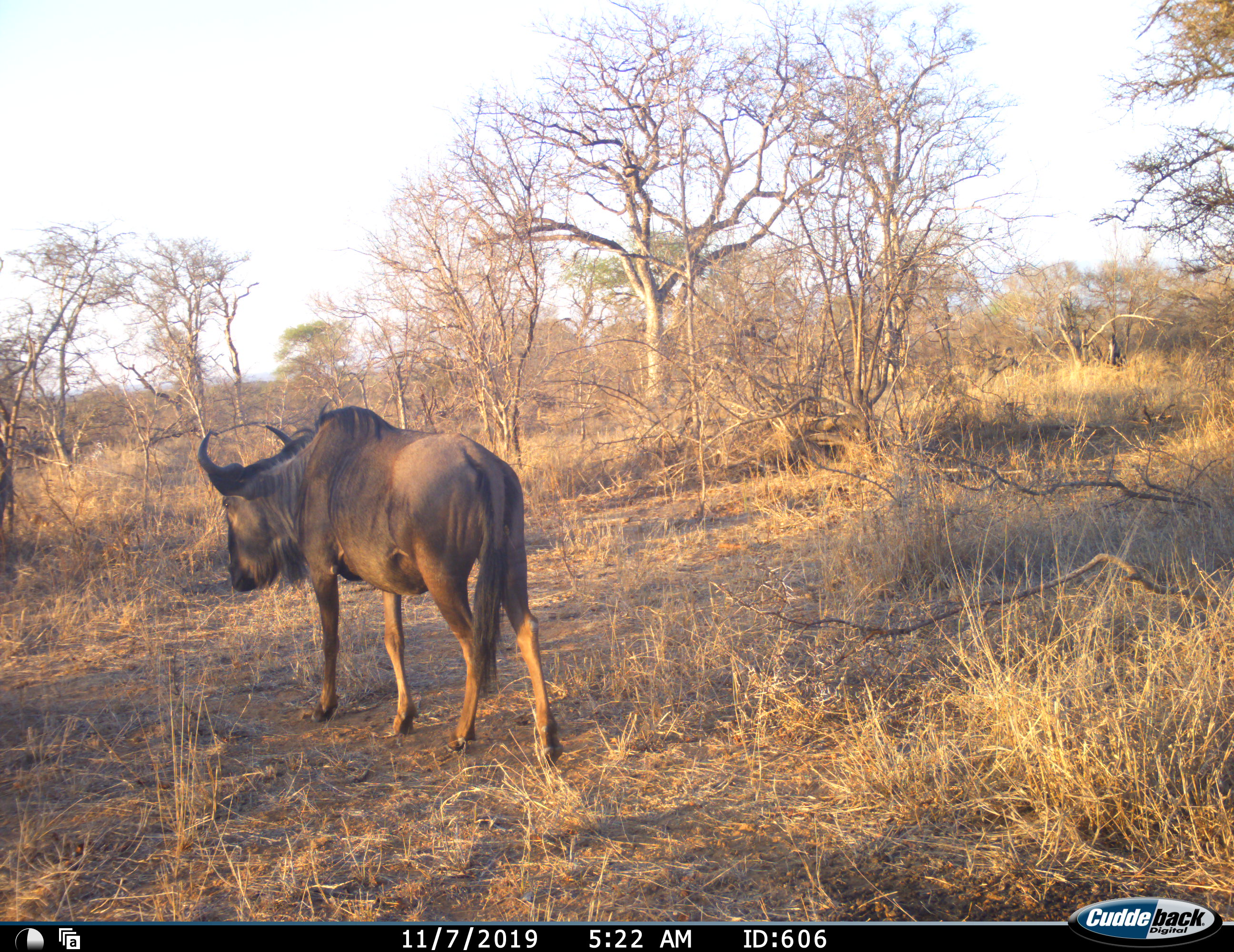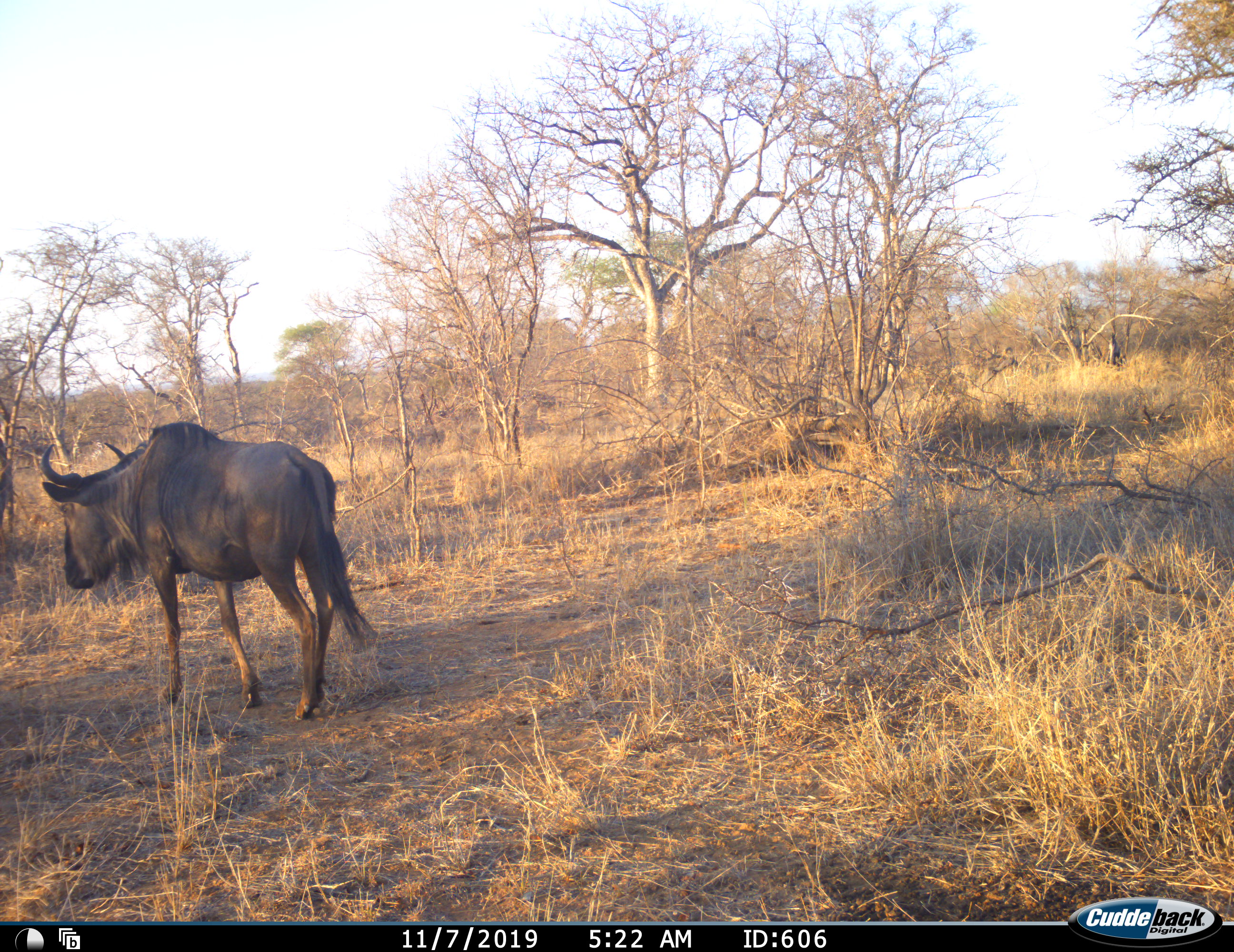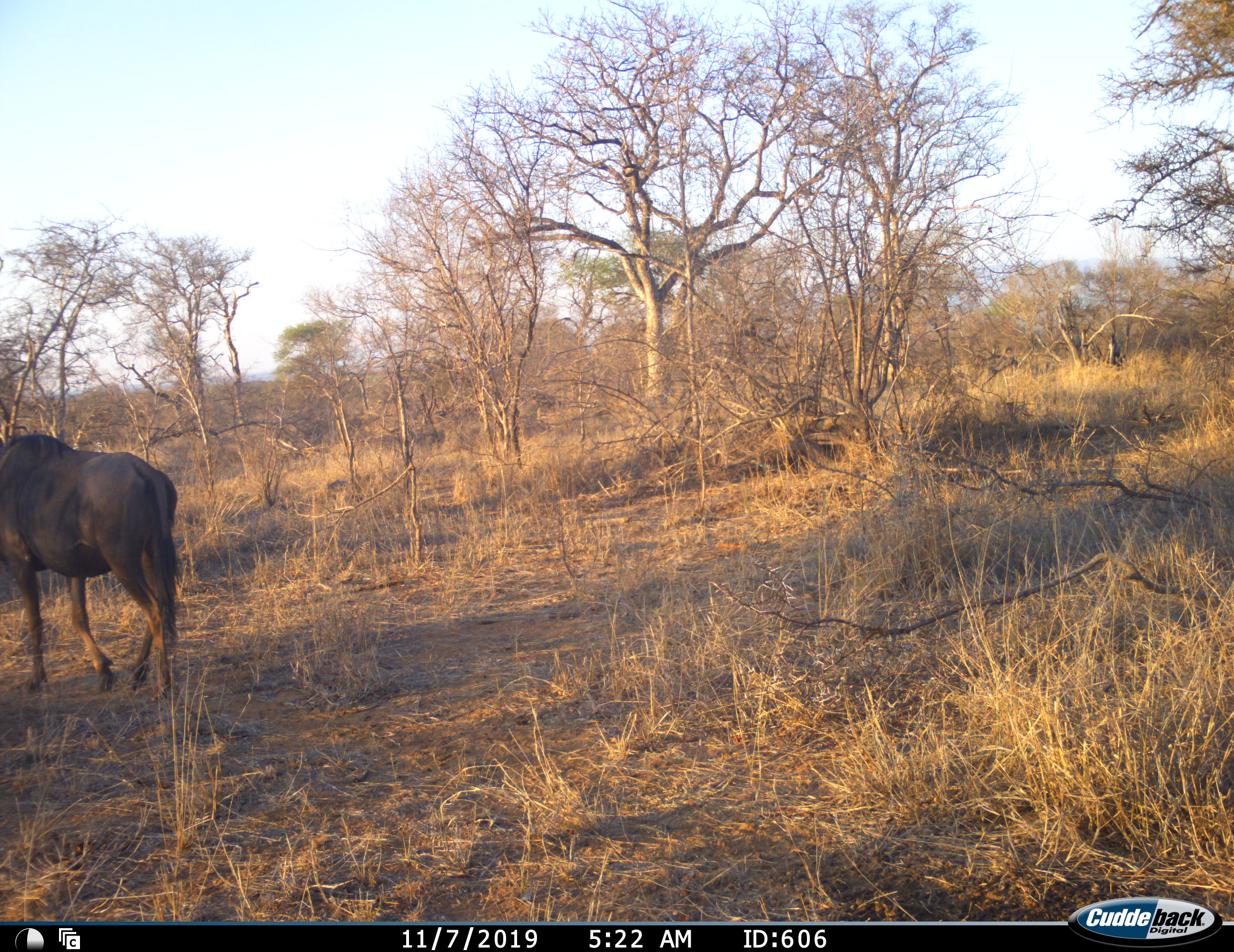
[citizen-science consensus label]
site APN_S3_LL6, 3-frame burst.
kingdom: Animalia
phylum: Chordata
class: Mammalia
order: Artiodactyla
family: Bovidae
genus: Connochaetes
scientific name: Connochaetes taurinus taurinus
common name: blue wildebeest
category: wildebeestblue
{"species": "wildebeestblue (blue wildebeest) (Connochaetes taurinus taurinus)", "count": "1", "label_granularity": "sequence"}